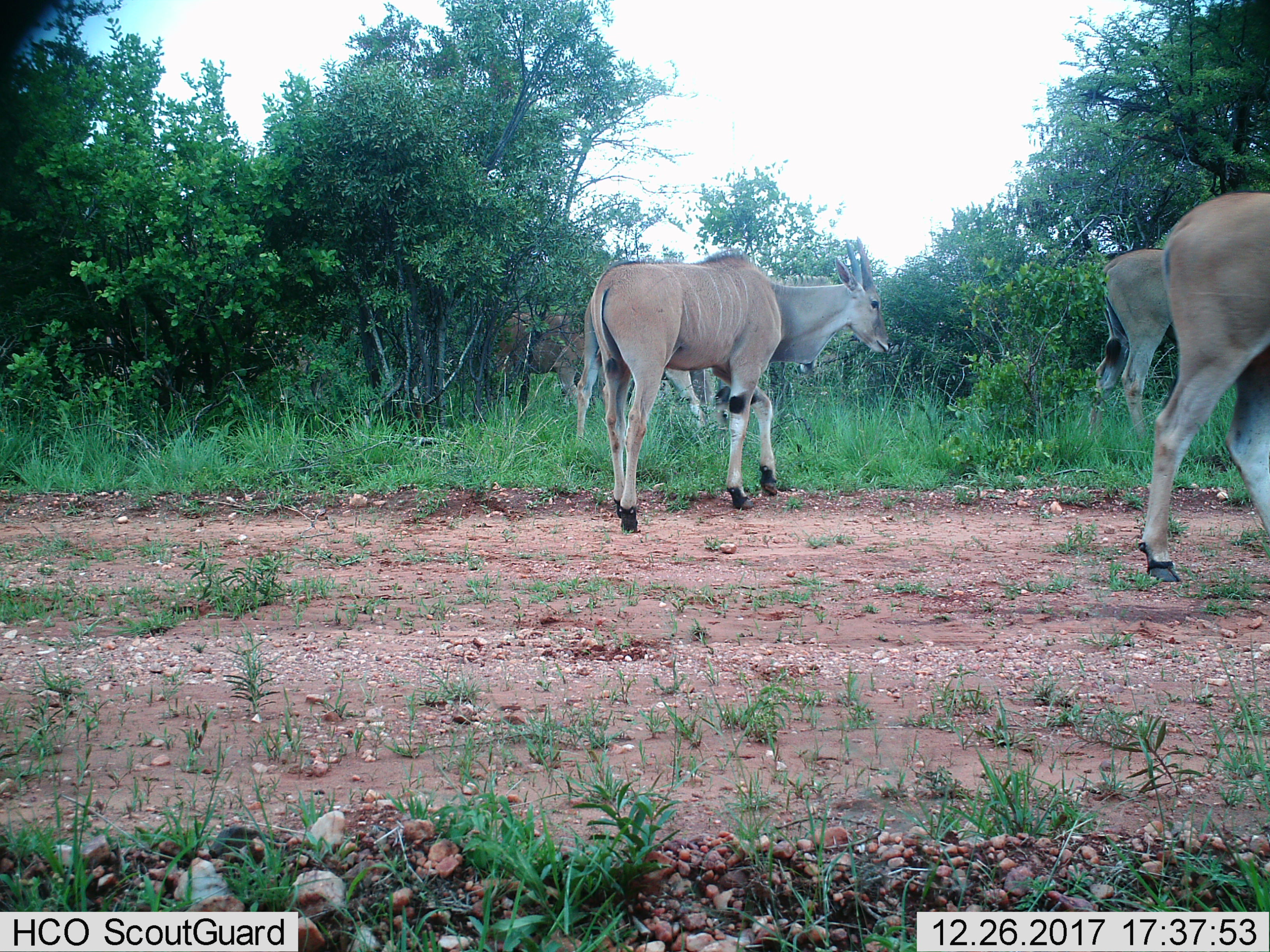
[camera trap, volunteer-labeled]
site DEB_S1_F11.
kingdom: Animalia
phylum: Chordata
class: Mammalia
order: Artiodactyla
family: Bovidae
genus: Tragelaphus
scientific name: Tragelaphus oryx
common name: eland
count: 5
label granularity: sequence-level